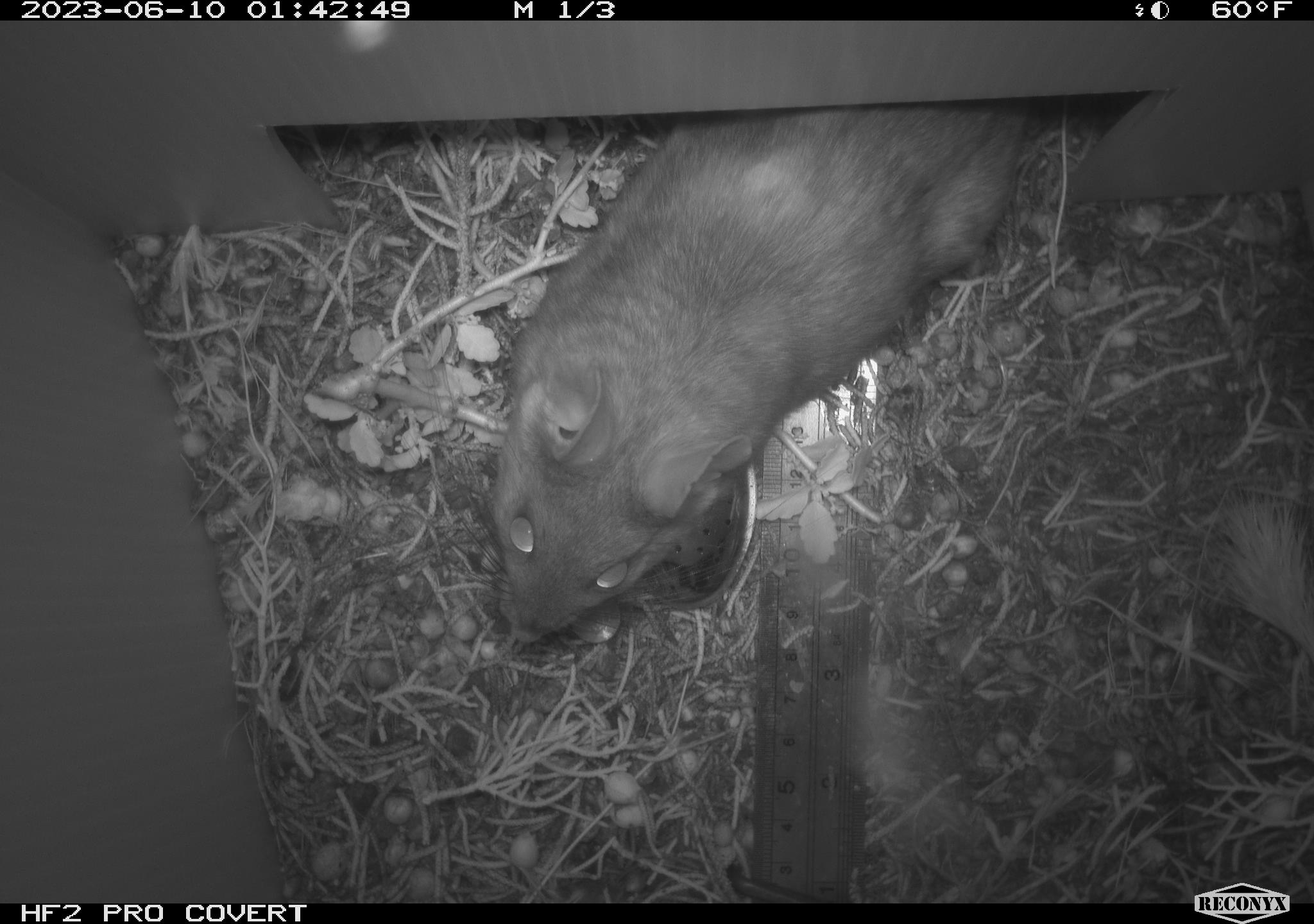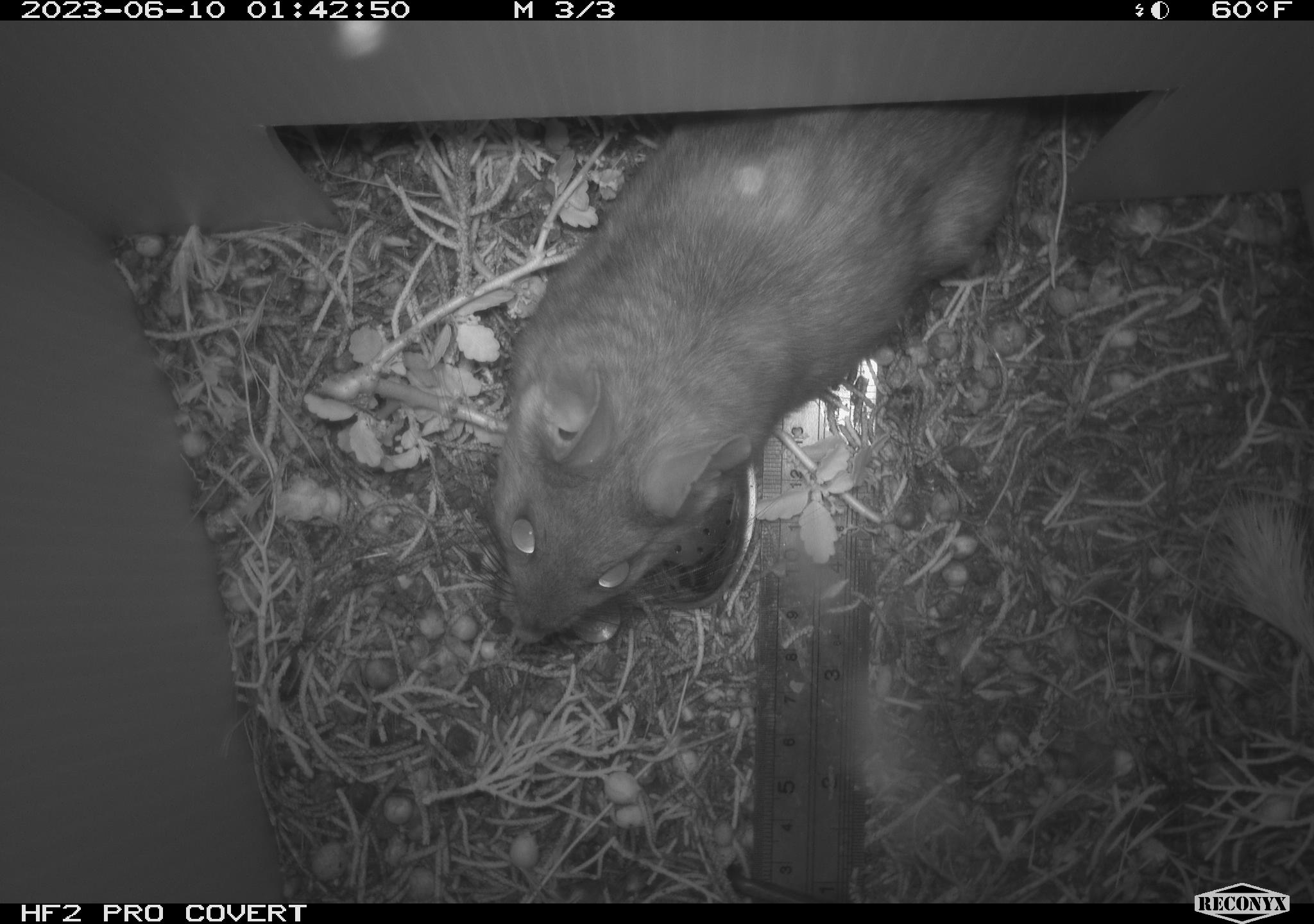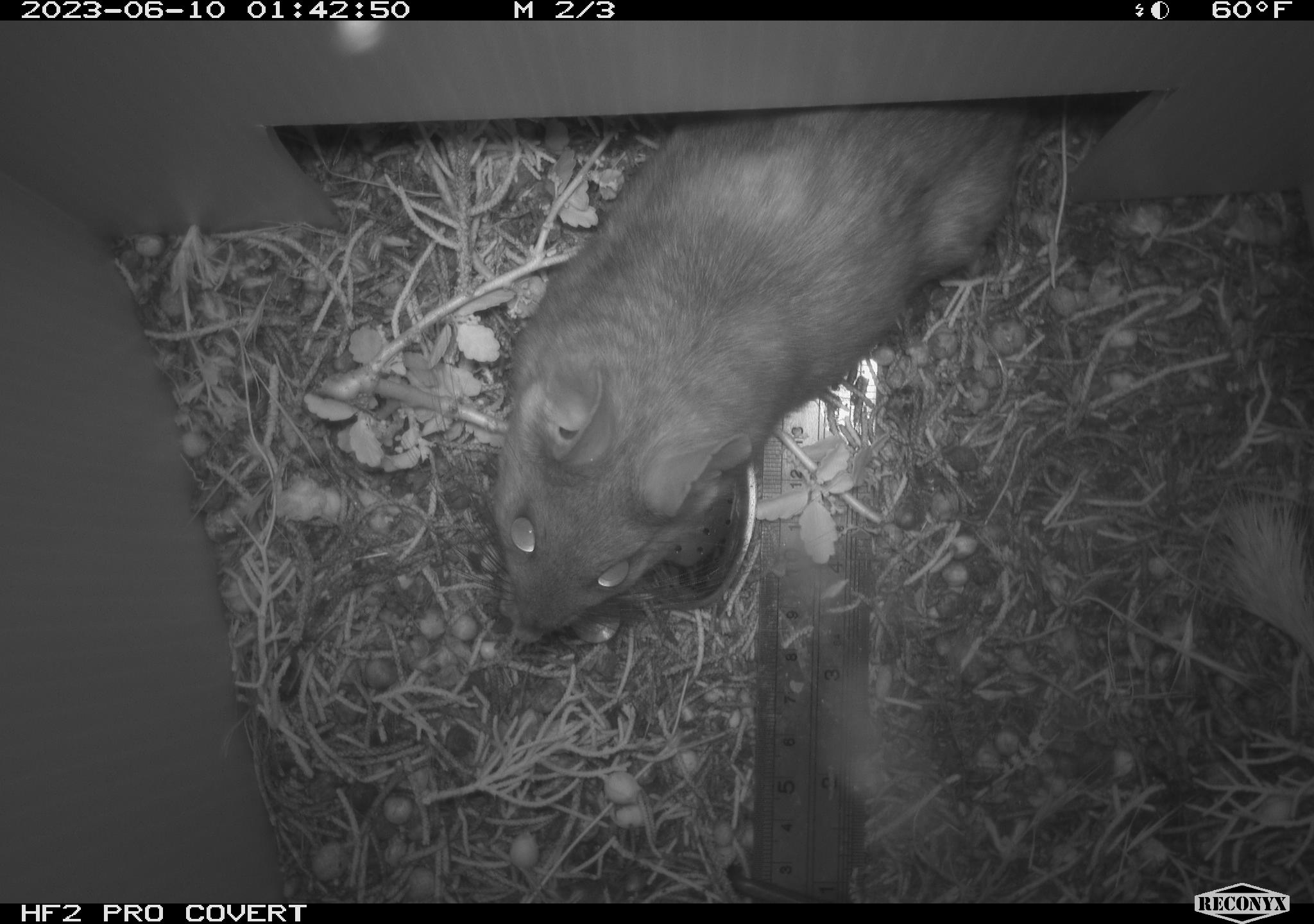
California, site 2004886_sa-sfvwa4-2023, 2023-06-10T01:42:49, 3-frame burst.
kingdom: Animalia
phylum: Chordata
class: Mammalia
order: Rodentia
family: Cricetidae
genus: Neotoma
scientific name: Neotoma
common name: pack rat or woodrat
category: neotoma species